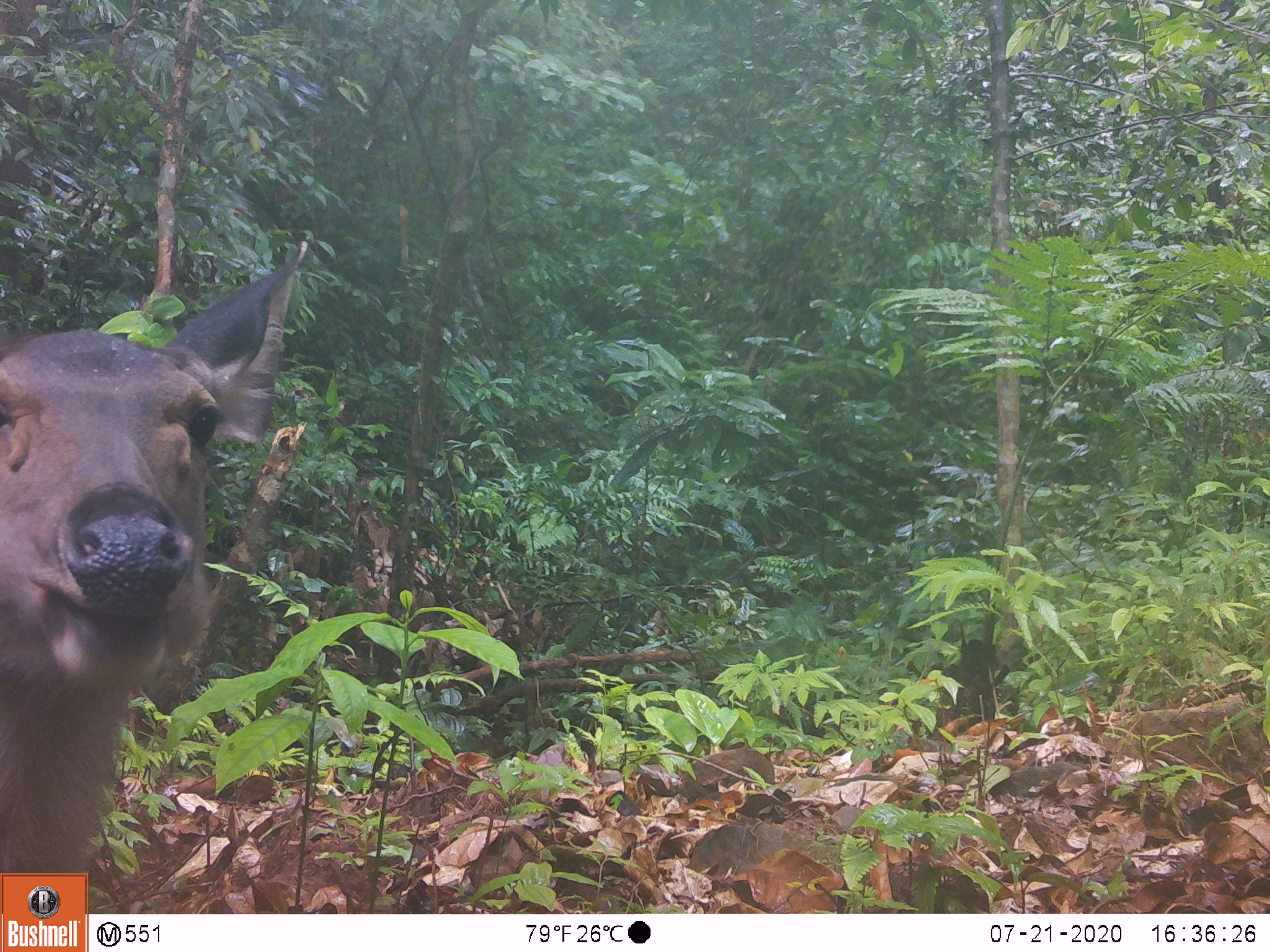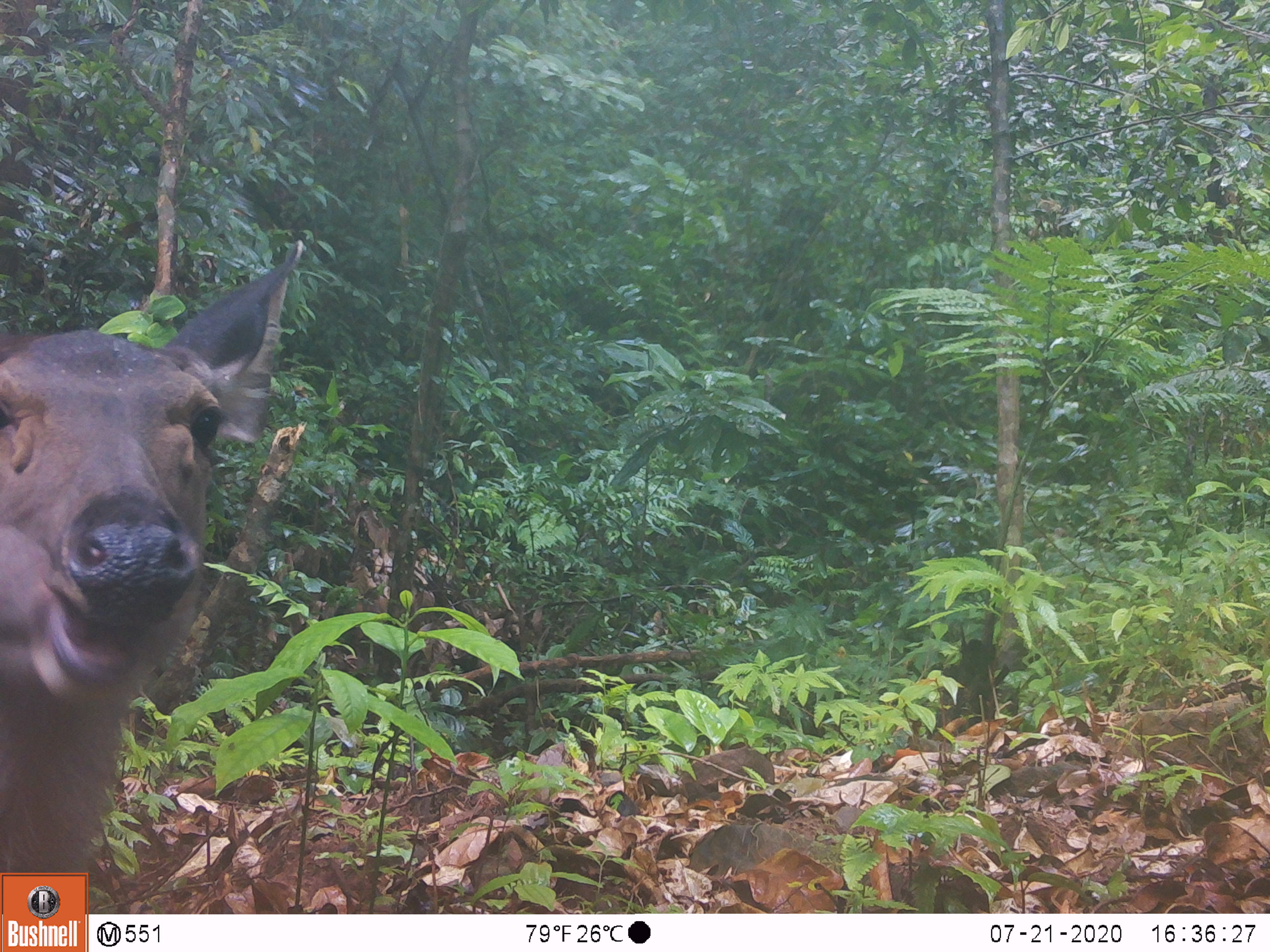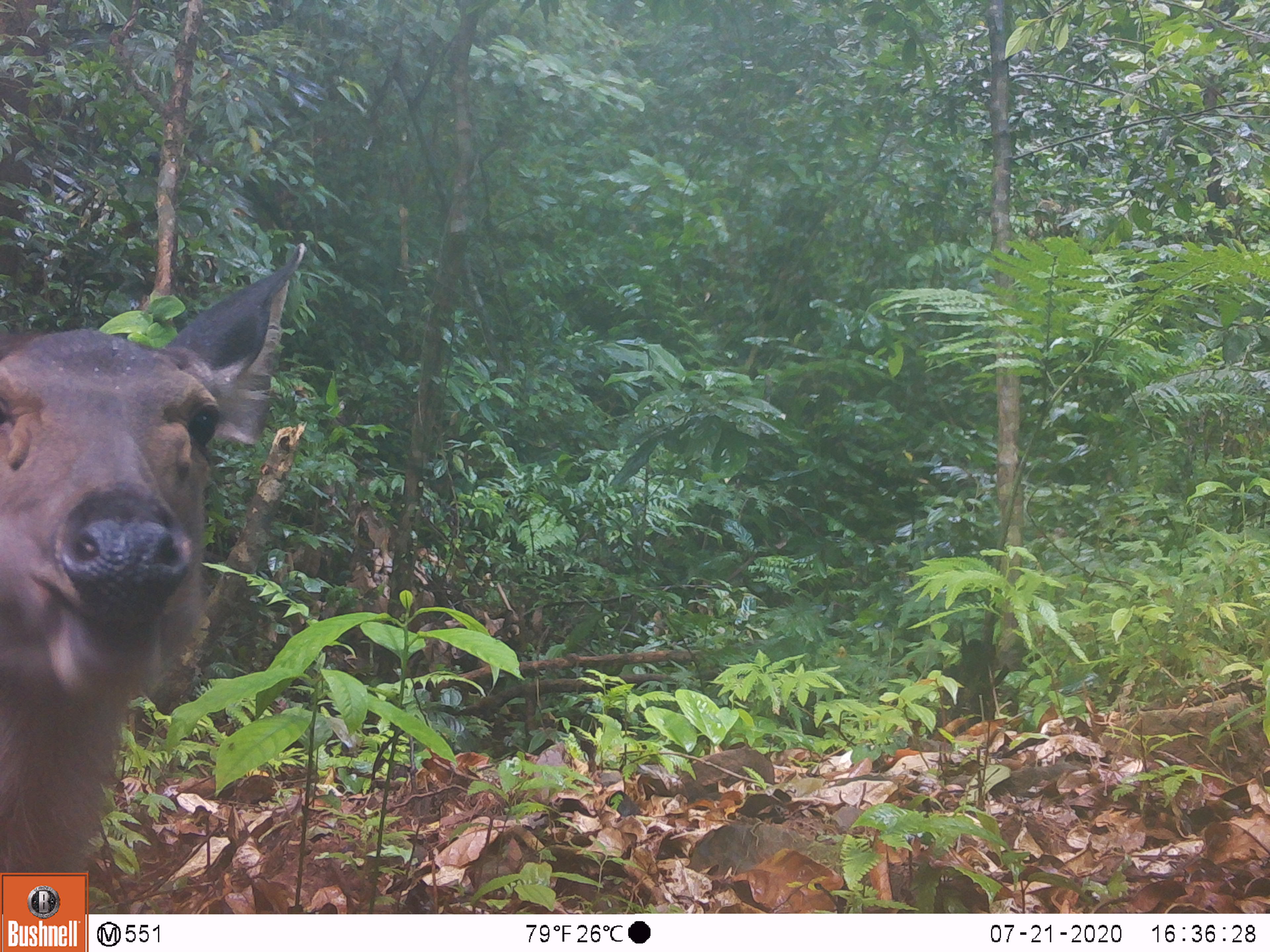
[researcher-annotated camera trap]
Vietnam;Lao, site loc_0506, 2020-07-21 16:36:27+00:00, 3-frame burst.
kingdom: Animalia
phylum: Chordata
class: Mammalia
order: Artiodactyla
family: Cervidae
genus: Rusa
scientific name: Rusa unicolor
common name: sambar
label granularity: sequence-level